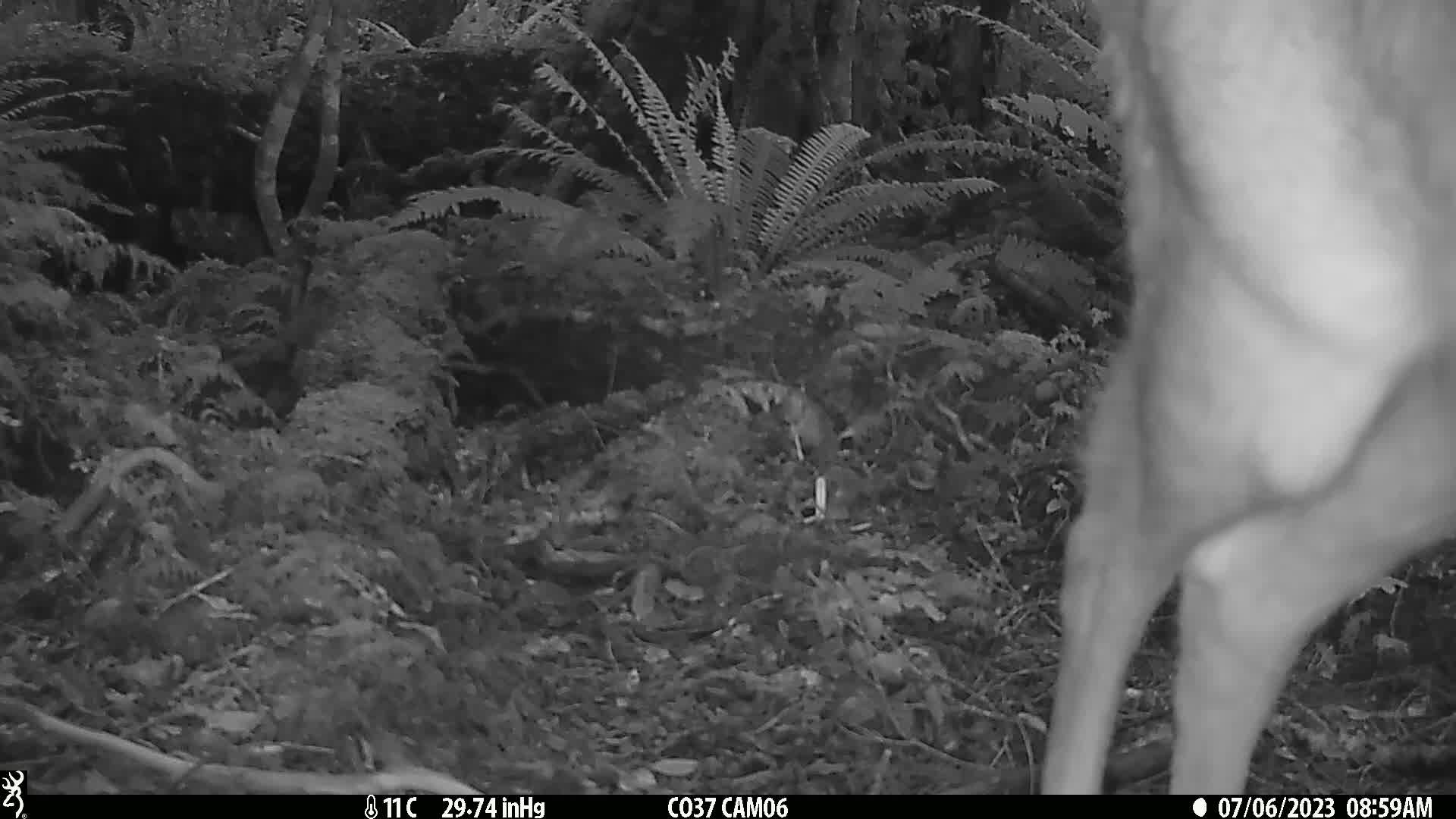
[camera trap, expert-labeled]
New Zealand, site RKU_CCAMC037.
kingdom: Animalia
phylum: Chordata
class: Mammalia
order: Artiodactyla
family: Cervidae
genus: Odocoileus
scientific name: Odocoileus virginianus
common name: white-tailed deer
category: white tailed deer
White tailed deer (white-tailed deer) (Odocoileus virginianus).